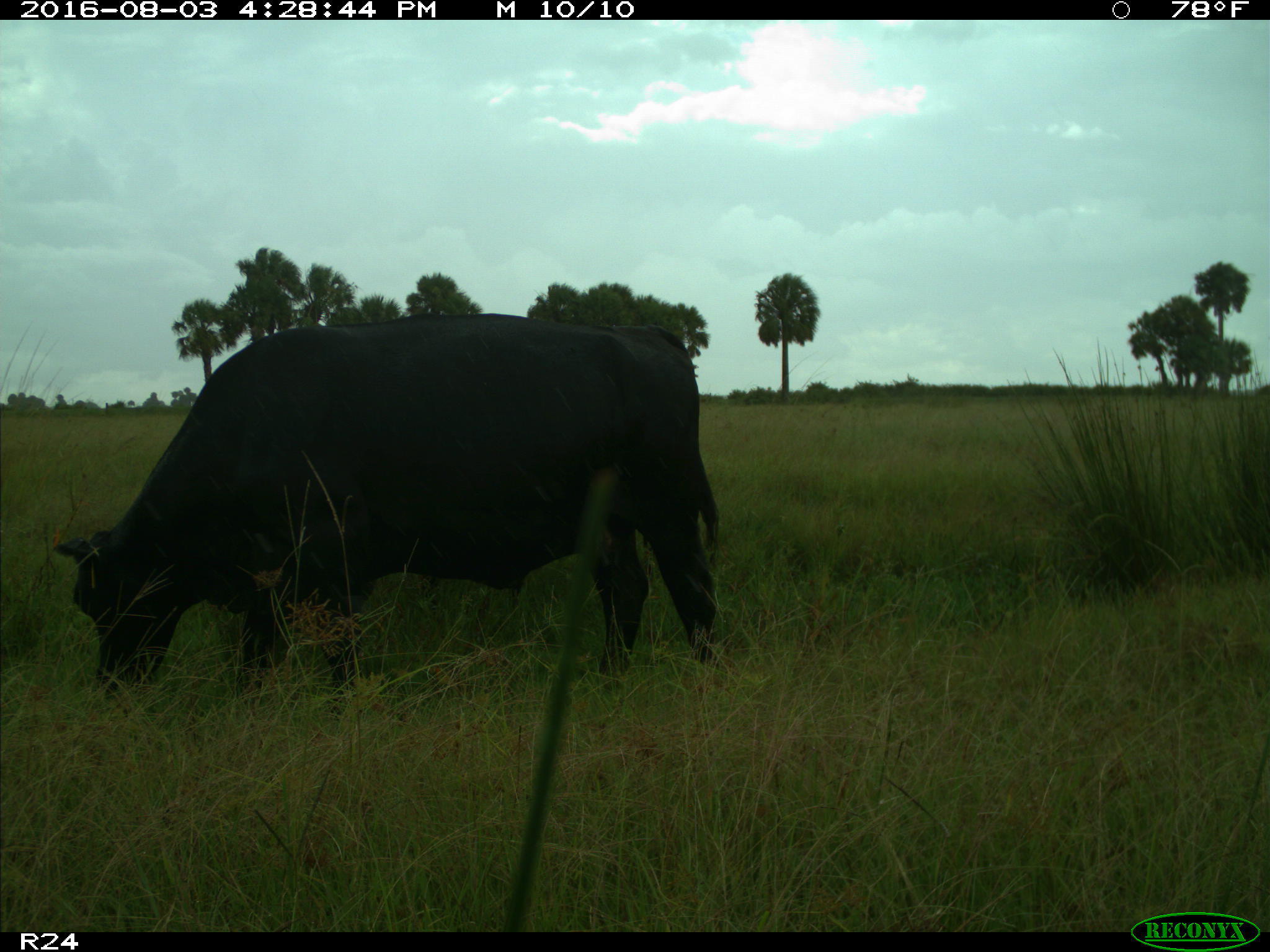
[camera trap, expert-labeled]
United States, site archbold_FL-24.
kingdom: Animalia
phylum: Chordata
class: Mammalia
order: Artiodactyla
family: Bovidae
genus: Bos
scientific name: Bos taurus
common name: domestic cow